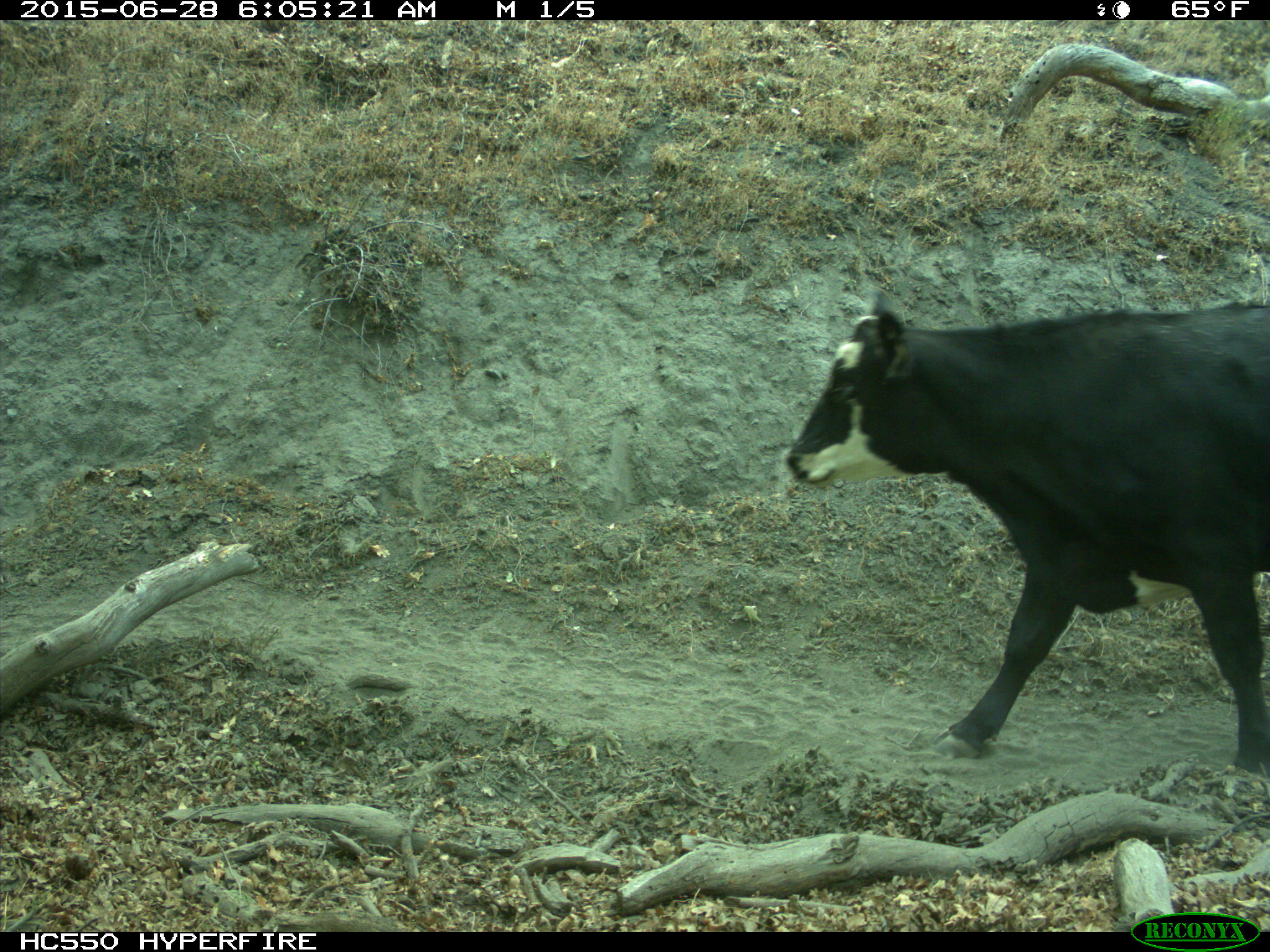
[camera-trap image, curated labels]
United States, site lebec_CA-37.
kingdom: Animalia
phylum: Chordata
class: Mammalia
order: Artiodactyla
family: Bovidae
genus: Bos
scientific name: Bos taurus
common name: domestic cow